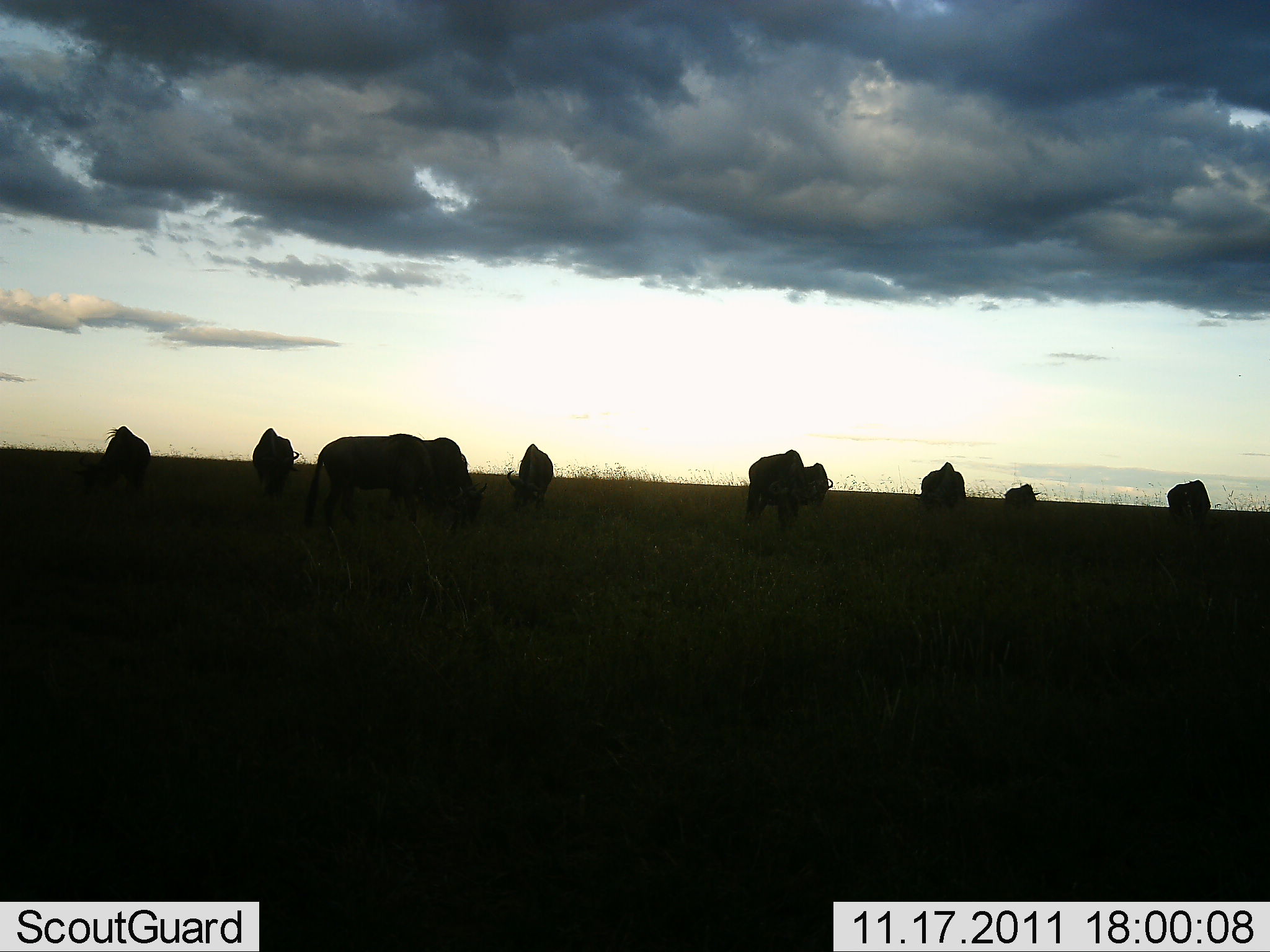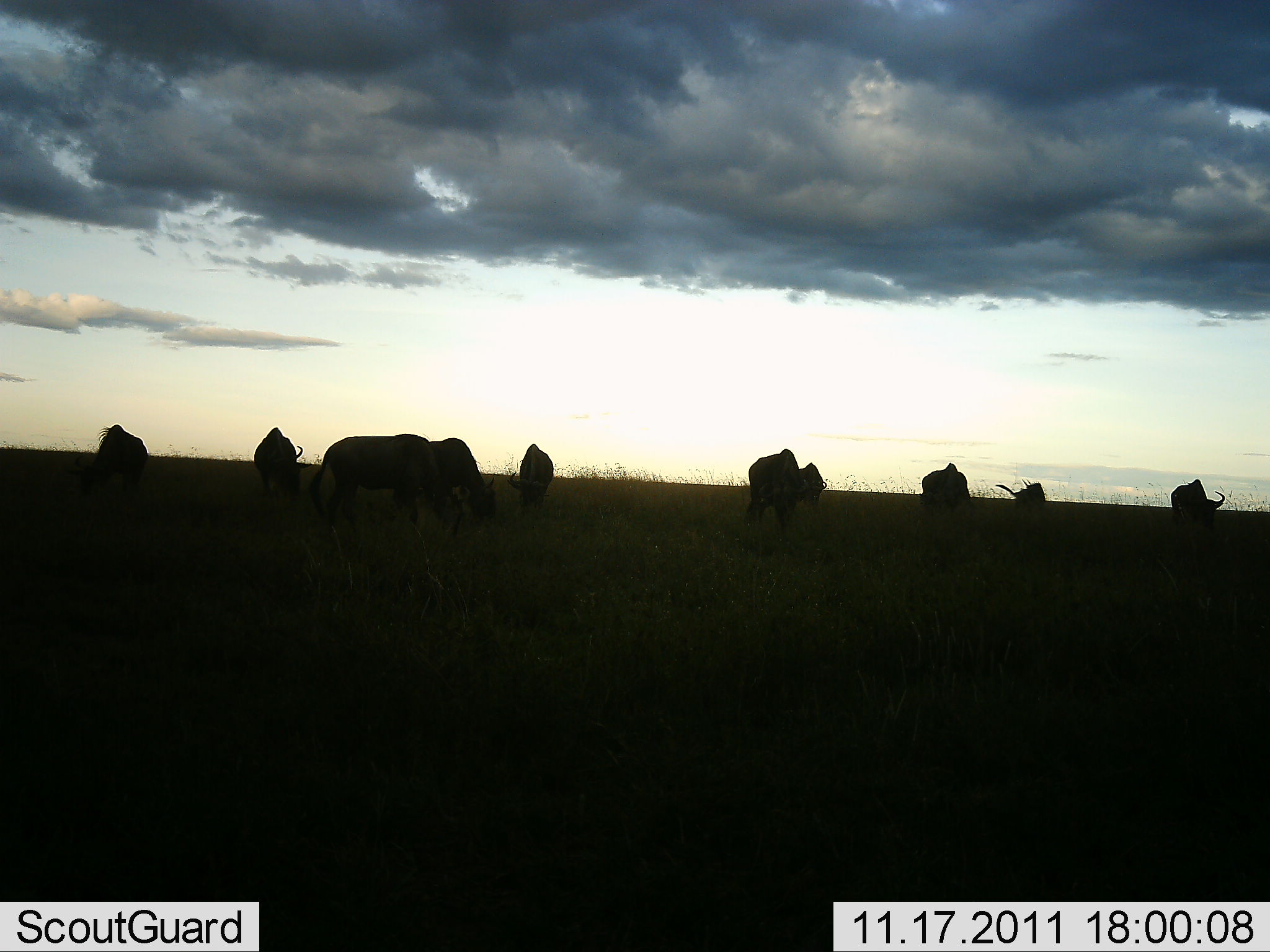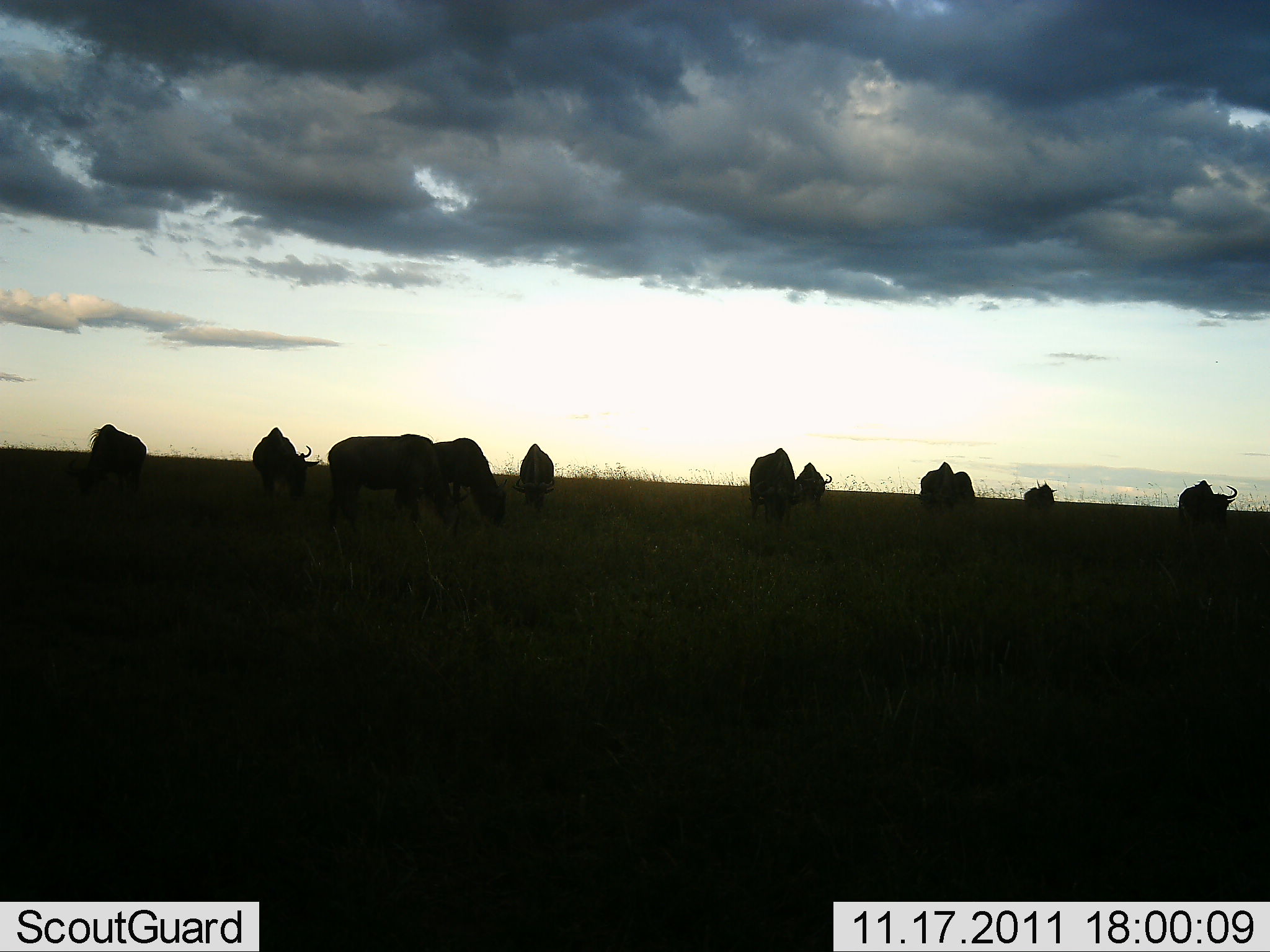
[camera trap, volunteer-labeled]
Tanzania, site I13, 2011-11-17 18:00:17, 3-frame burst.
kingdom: Animalia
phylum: Chordata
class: Mammalia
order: Artiodactyla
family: Bovidae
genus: Connochaetes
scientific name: Connochaetes taurinus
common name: blue wildebeest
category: wildebeest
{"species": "wildebeest (blue wildebeest) (Connochaetes taurinus)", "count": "10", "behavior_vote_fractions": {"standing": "54%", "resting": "0%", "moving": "15%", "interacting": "0%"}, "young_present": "0%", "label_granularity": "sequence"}